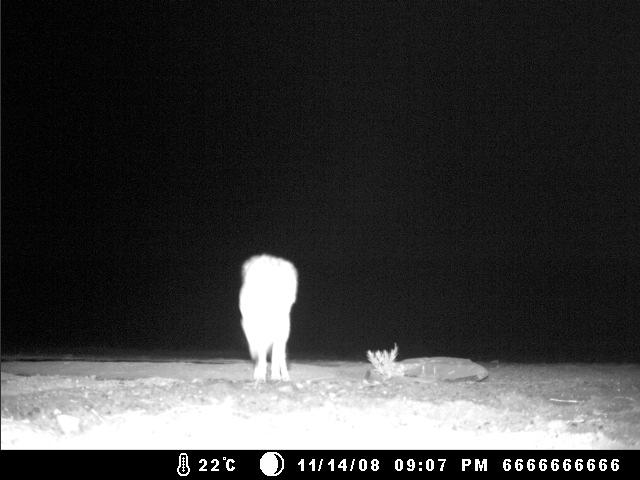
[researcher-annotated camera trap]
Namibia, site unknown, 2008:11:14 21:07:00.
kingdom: Animalia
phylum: Chordata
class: Mammalia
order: Carnivora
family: Canidae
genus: Lupulella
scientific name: Lupulella mesomelas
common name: black-backed jackal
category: canis mesomelas